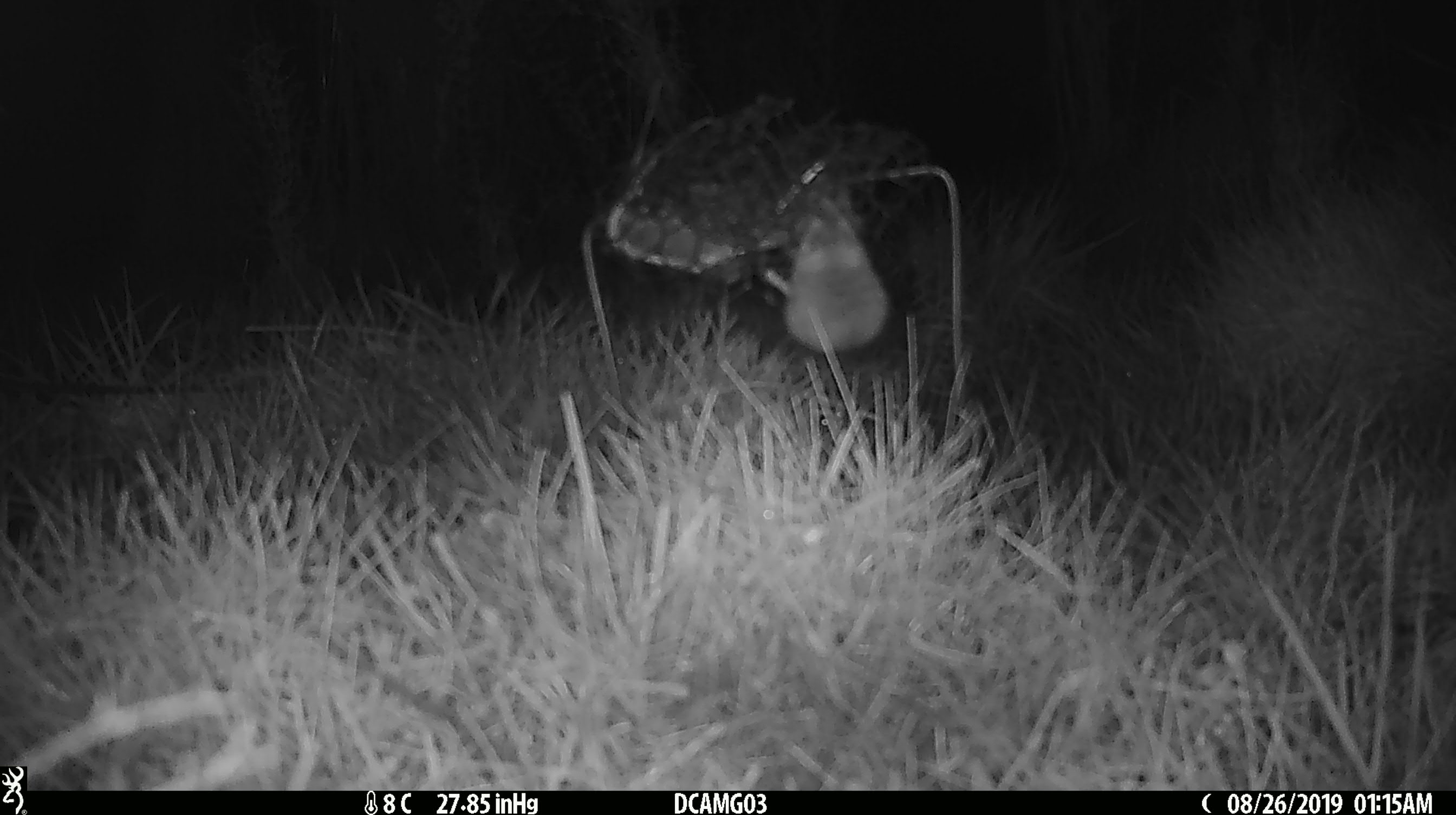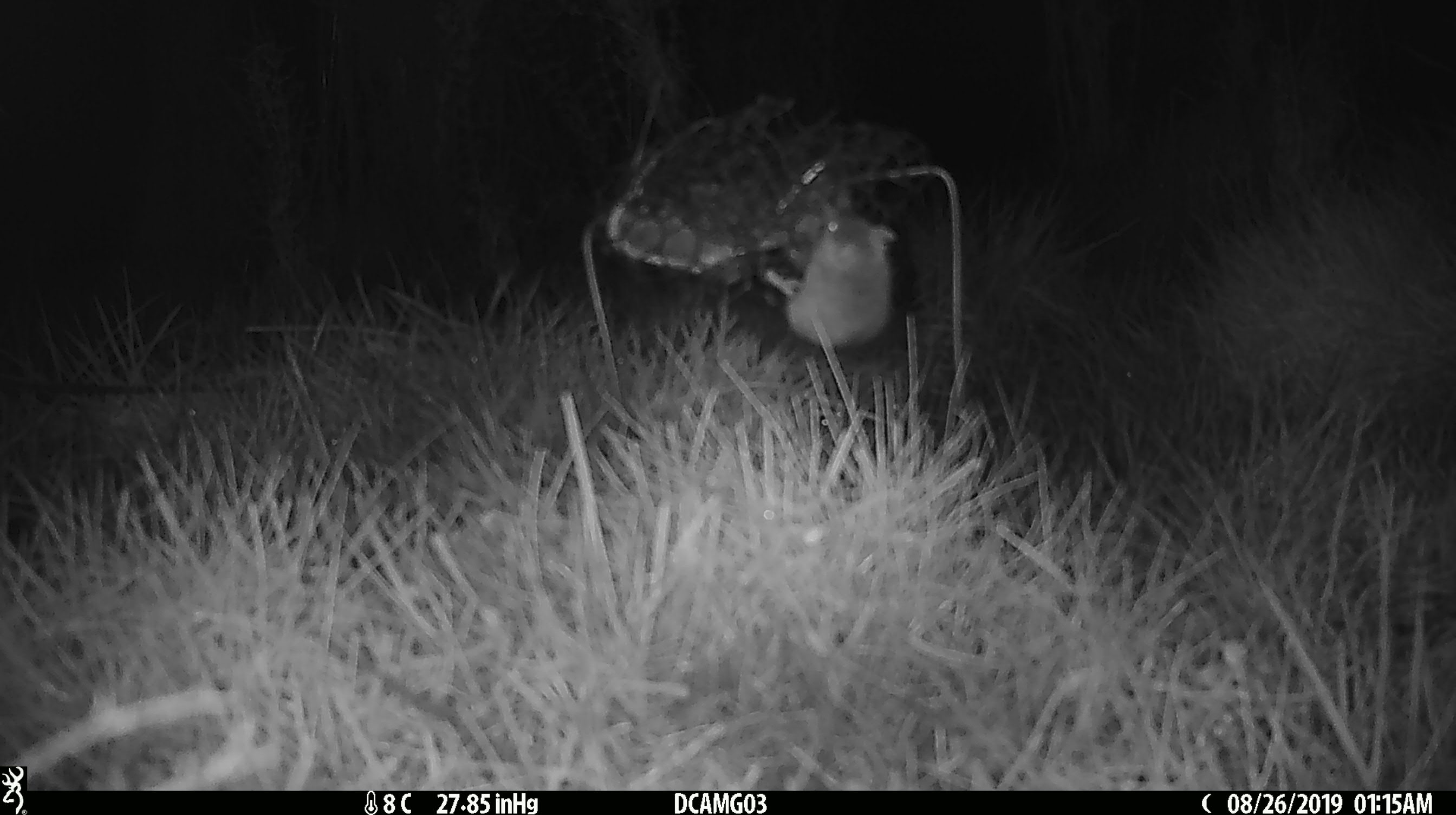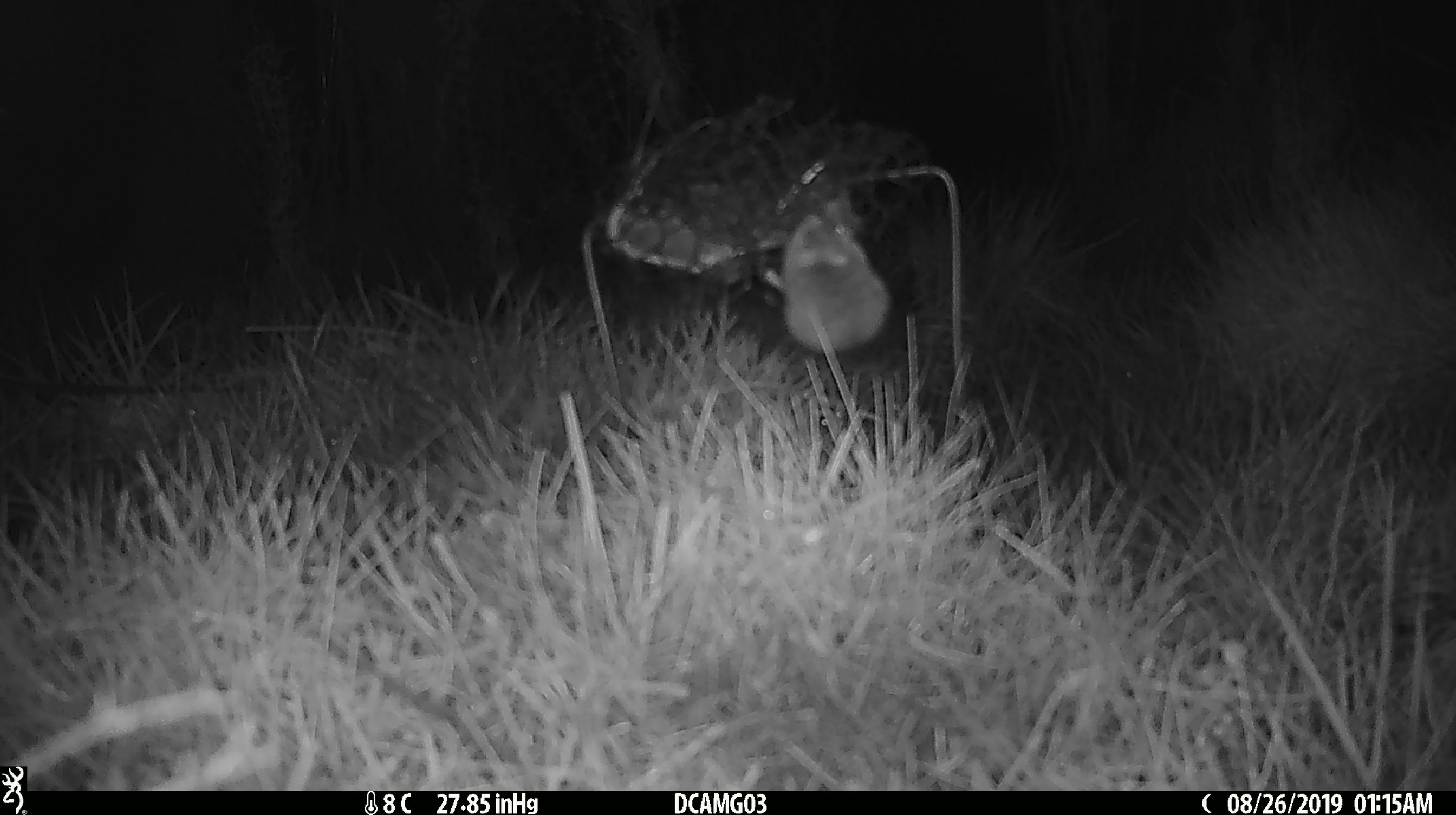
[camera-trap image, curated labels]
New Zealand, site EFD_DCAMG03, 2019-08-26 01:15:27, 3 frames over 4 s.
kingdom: Animalia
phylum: Chordata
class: Mammalia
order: Rodentia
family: Muridae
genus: Mus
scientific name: Mus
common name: mouse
Mouse (Mus).